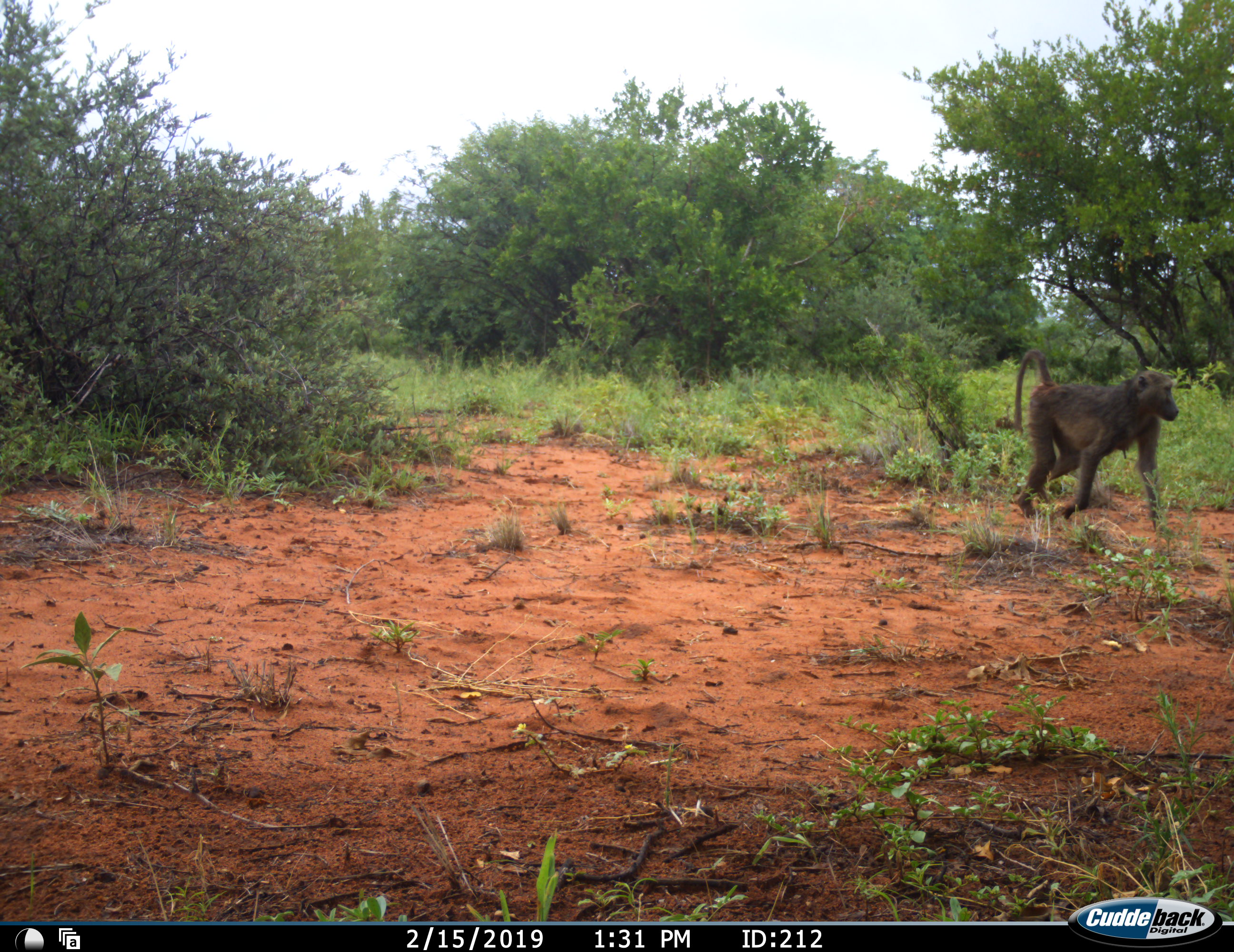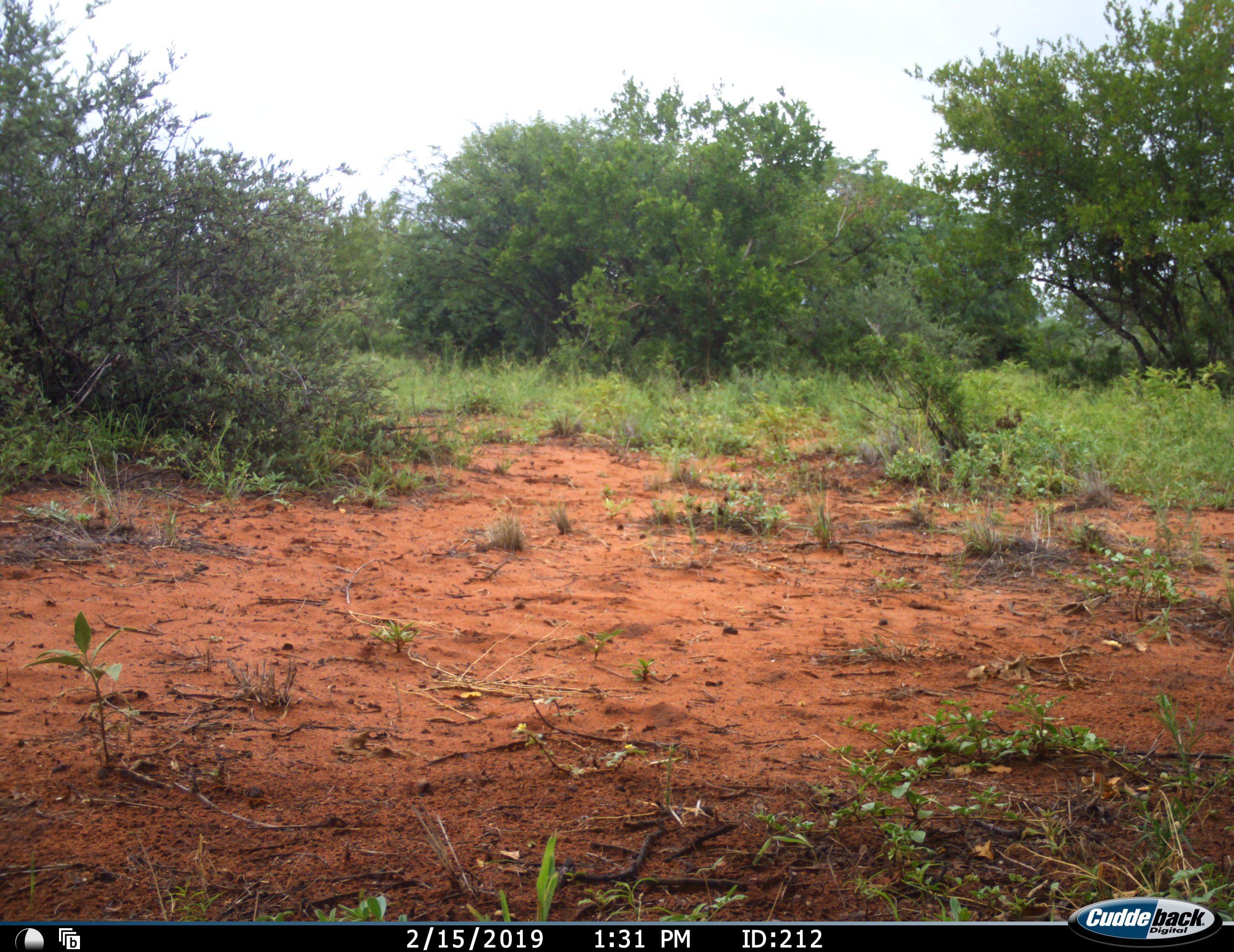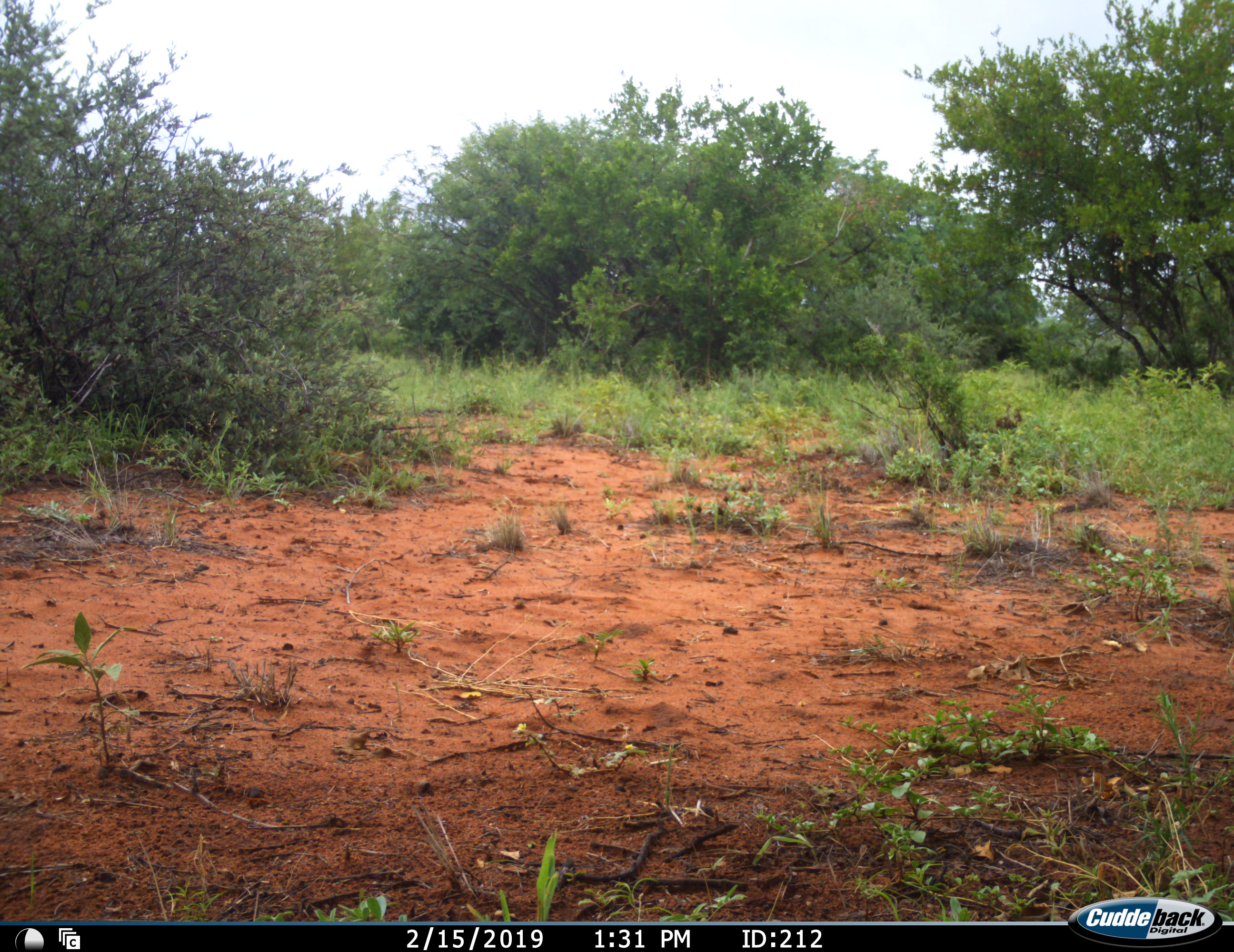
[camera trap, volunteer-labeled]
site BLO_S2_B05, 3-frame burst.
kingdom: Animalia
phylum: Chordata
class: Mammalia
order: Primates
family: Cercopithecidae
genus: Papio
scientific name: Papio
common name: baboon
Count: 1.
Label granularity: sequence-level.